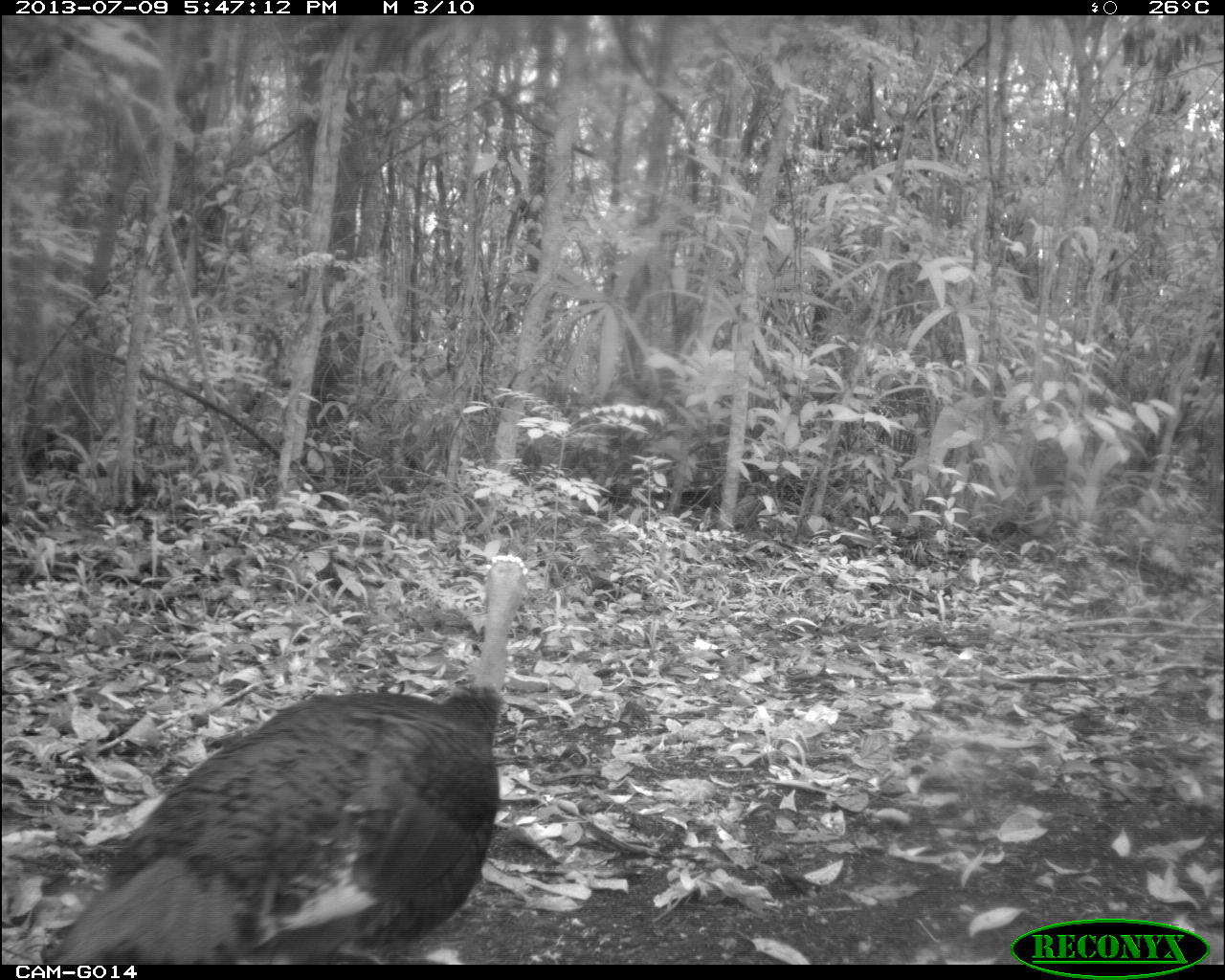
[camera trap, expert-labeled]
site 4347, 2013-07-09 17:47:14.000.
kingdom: Animalia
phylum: Chordata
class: Aves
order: Galliformes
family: Phasianidae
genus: Meleagris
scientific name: Meleagris ocellata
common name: ocellated turkey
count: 1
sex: female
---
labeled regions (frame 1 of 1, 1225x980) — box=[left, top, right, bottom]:
meleagris ocellata: box=[48, 554, 530, 961]